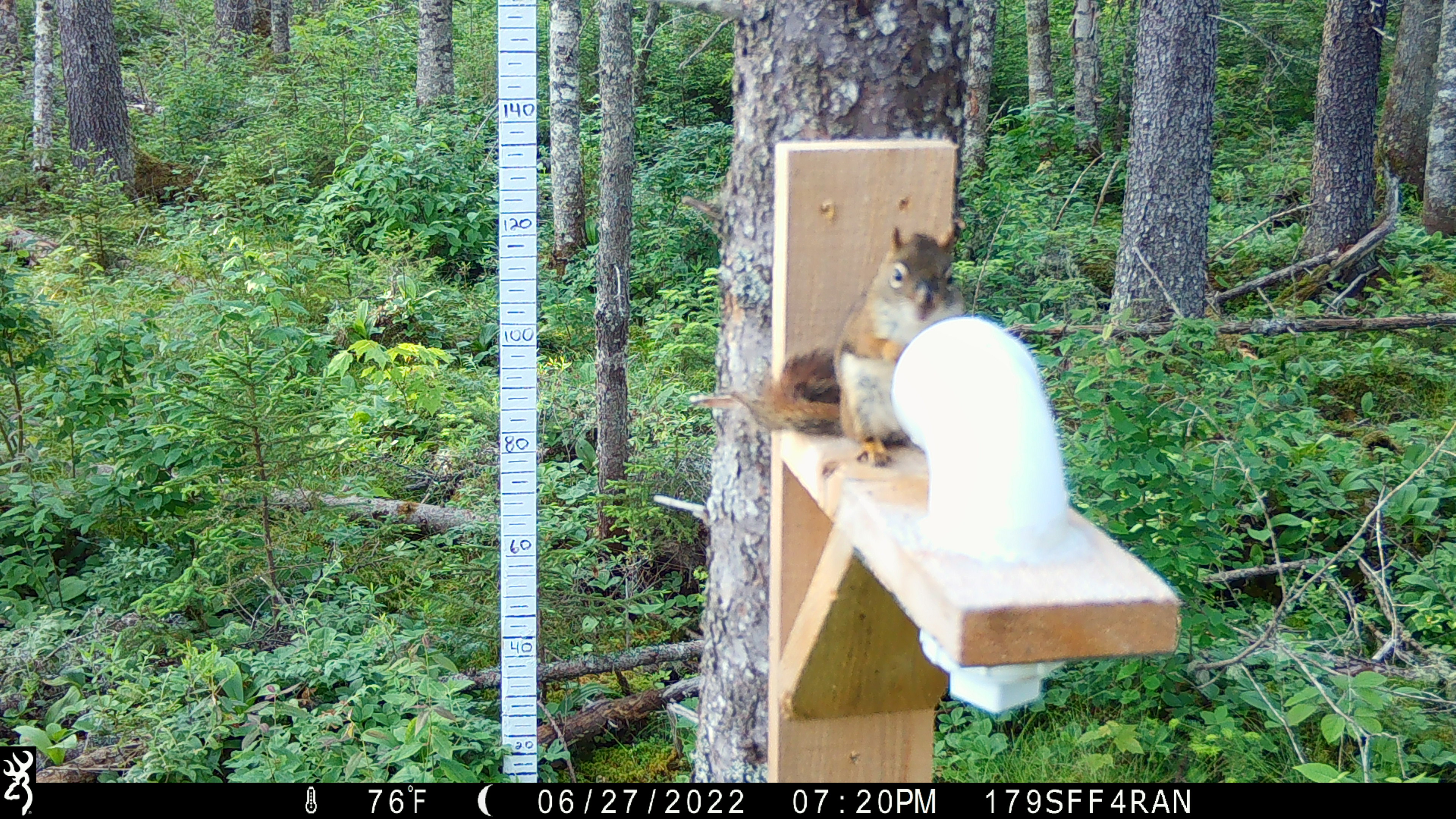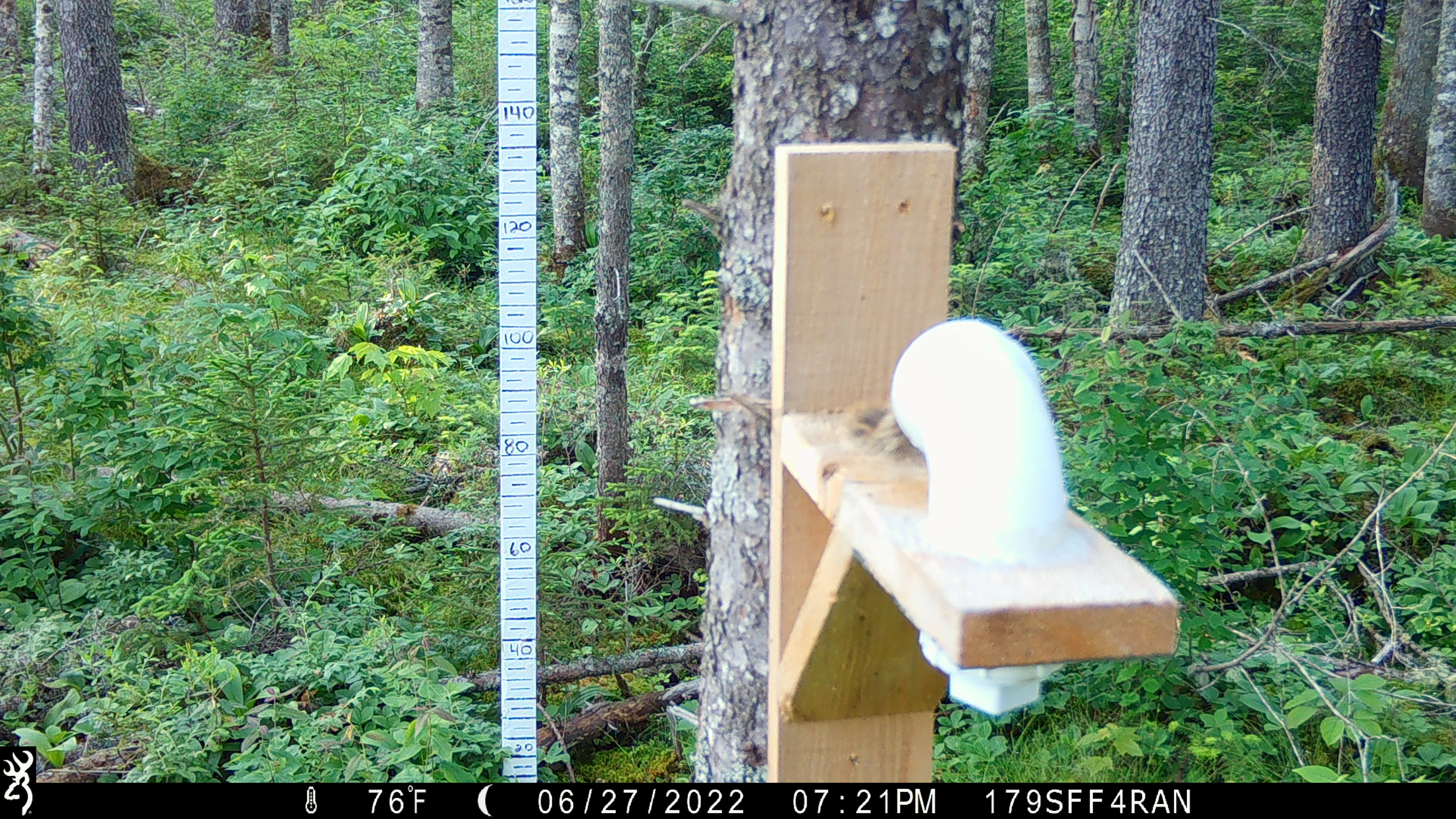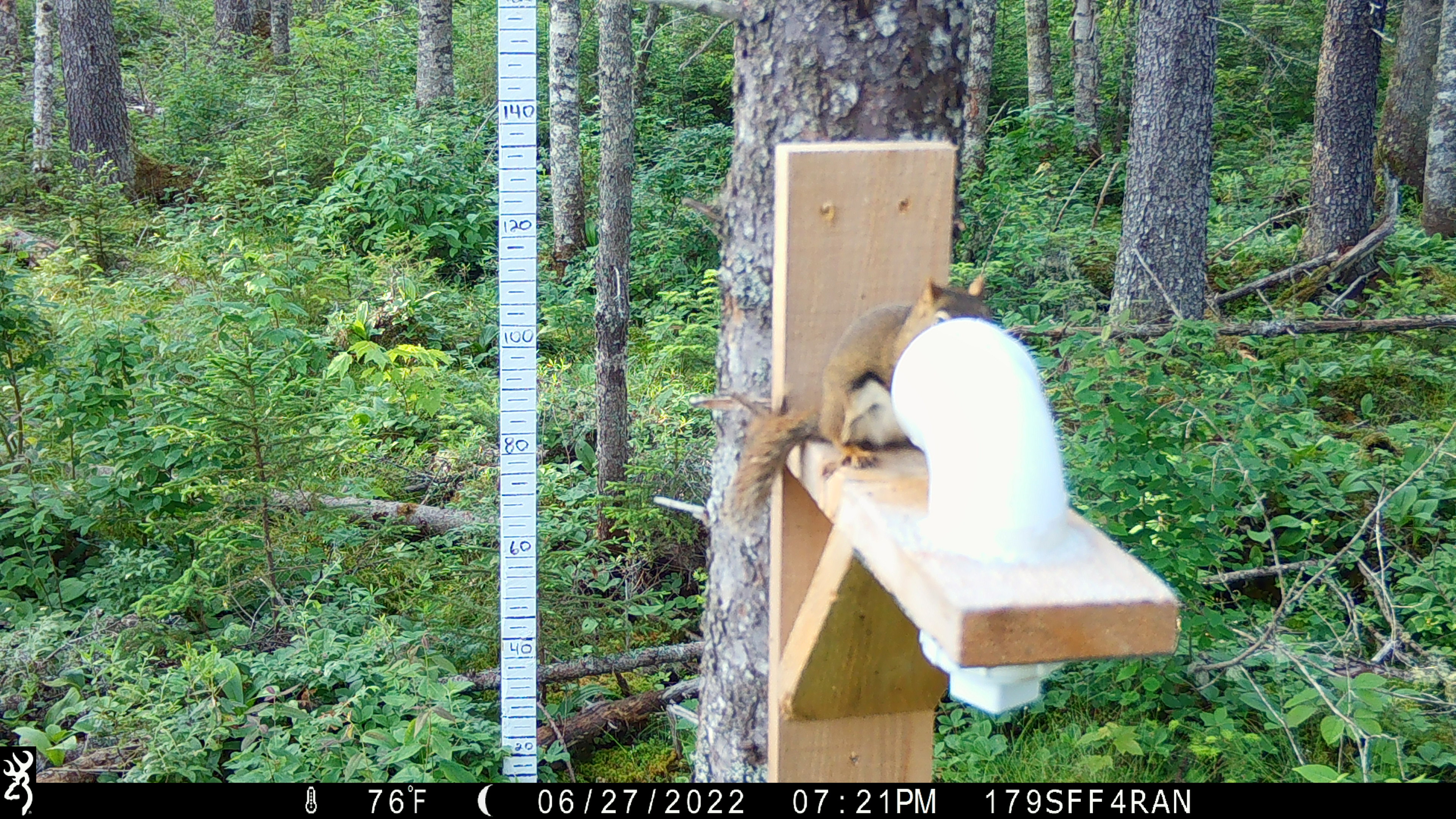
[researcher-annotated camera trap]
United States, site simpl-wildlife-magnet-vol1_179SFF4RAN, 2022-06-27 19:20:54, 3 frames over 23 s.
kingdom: Animalia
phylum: Chordata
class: Mammalia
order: Rodentia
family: Sciuridae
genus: Tamiasciurus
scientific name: Tamiasciurus hudsonicus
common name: red squirrel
Red squirrel (Tamiasciurus hudsonicus).